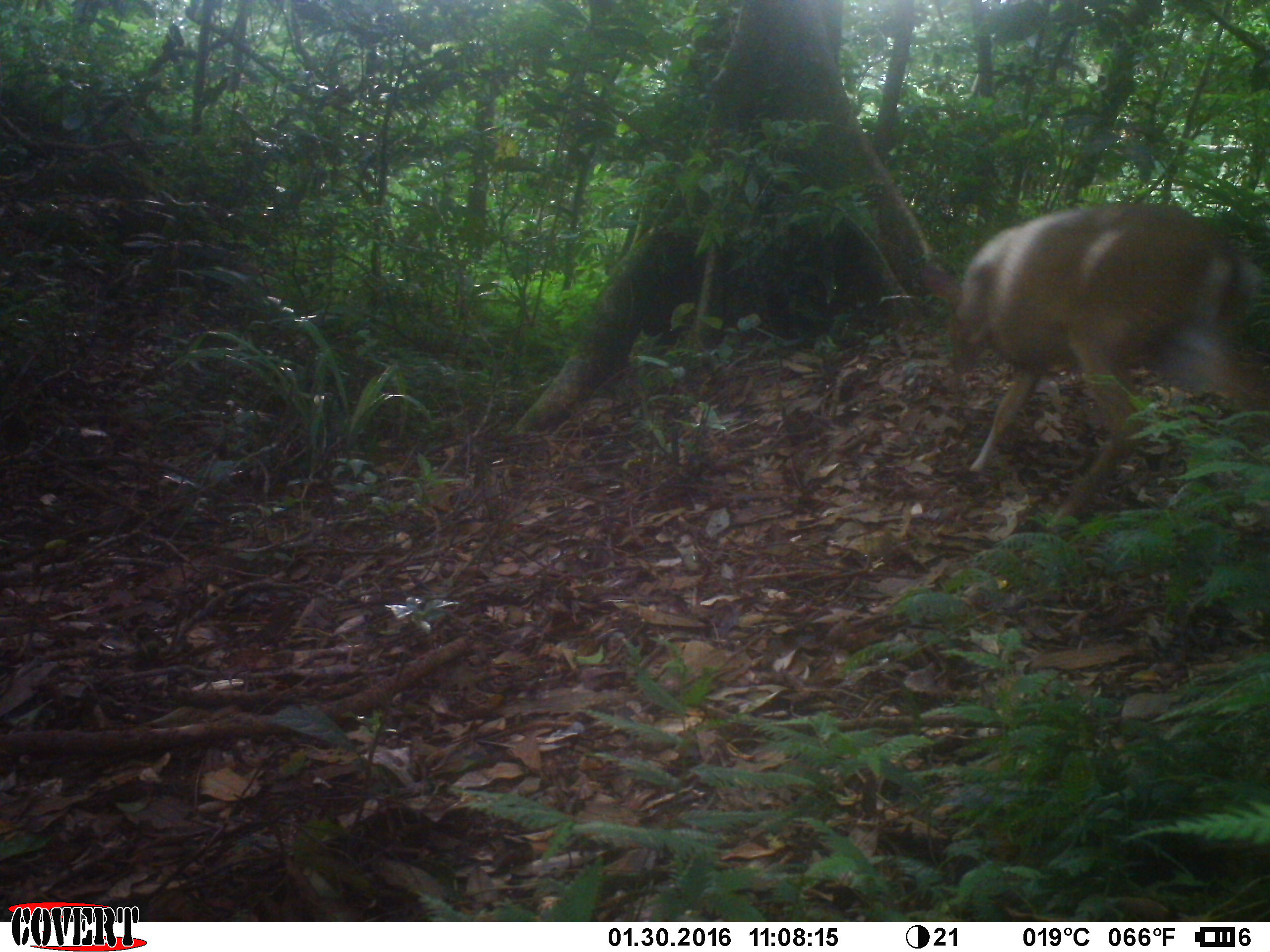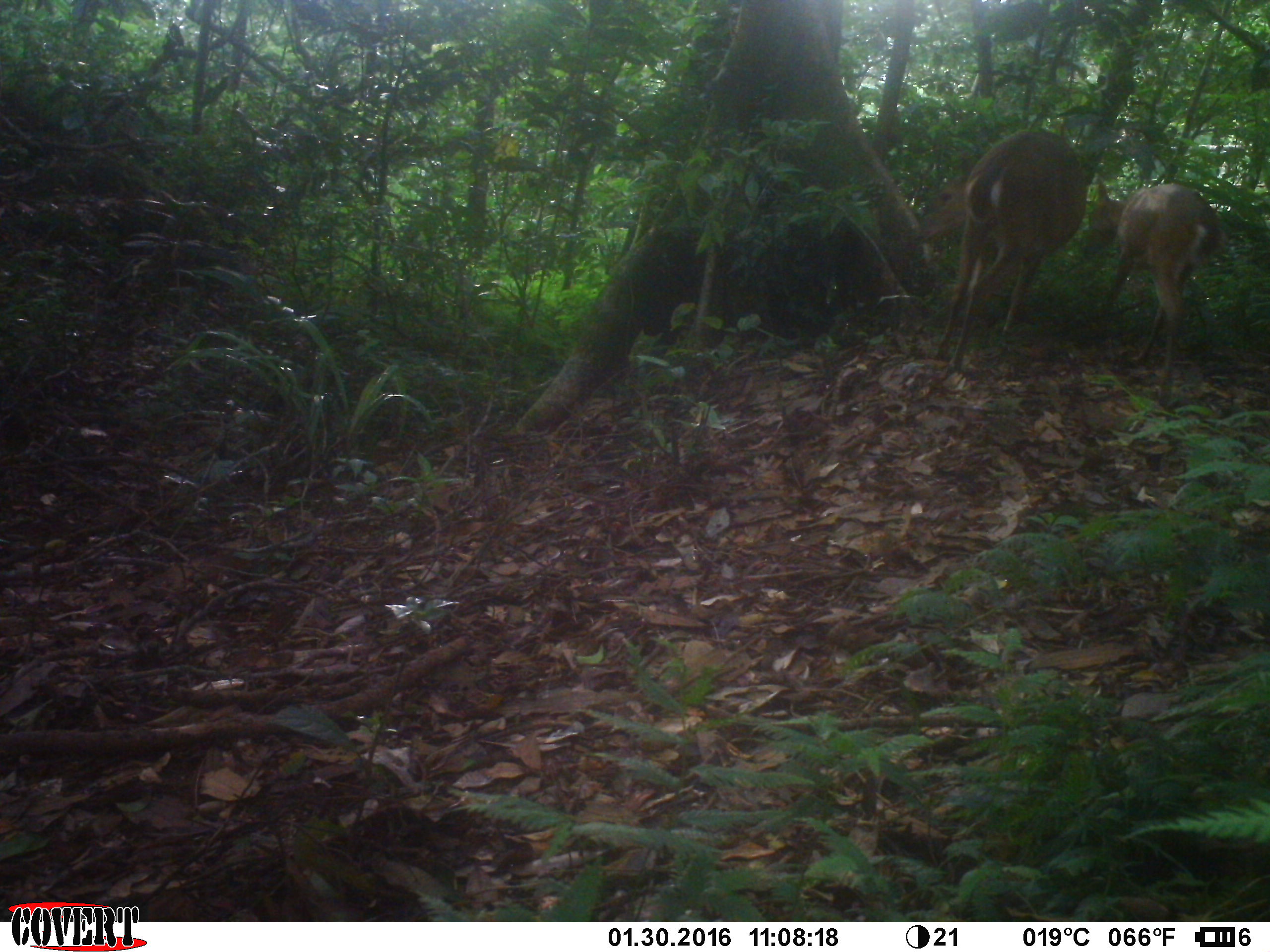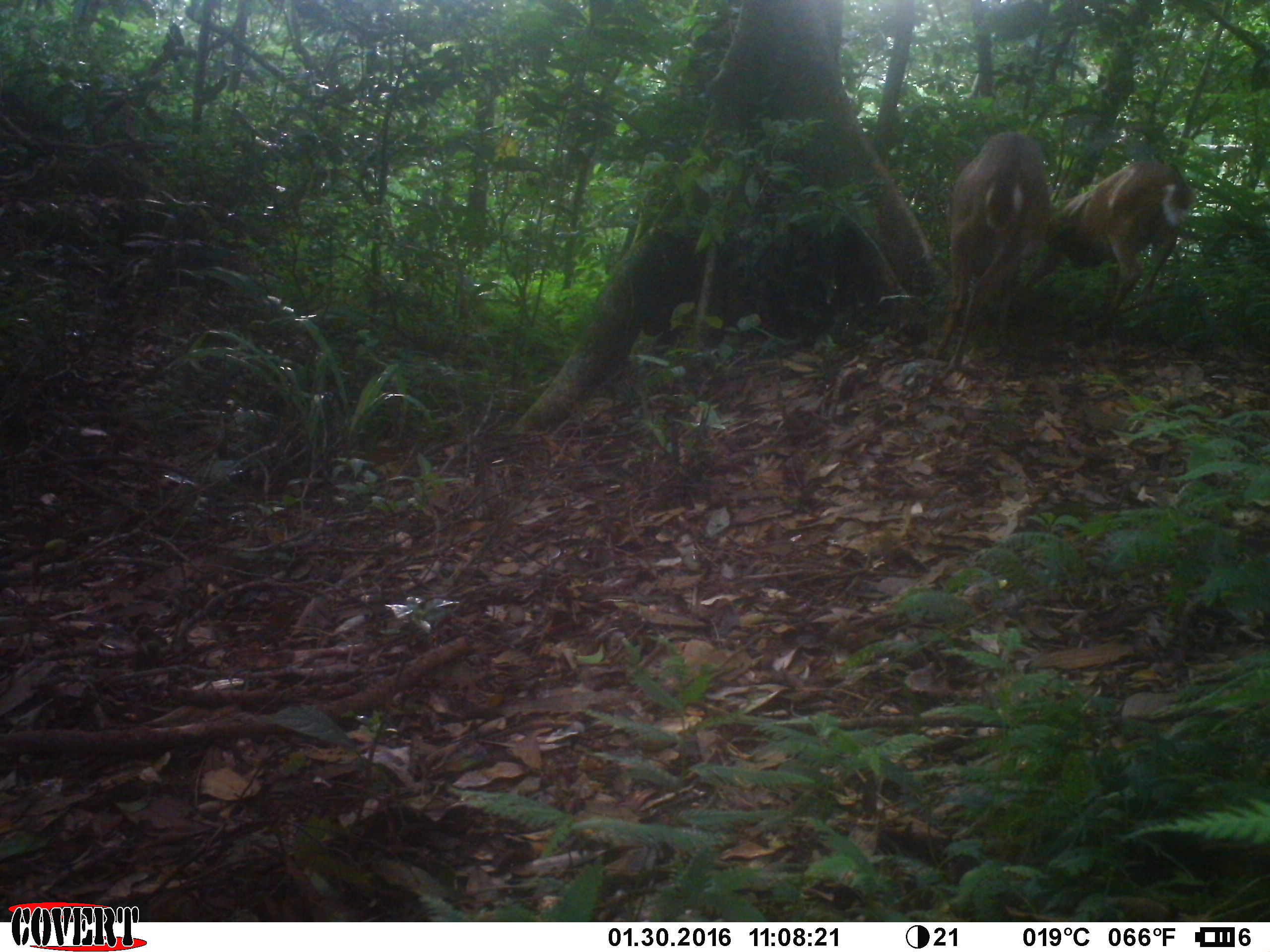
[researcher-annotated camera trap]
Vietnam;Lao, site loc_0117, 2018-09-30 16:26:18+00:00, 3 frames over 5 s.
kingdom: Animalia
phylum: Chordata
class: Mammalia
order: Artiodactyla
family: Cervidae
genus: Muntiacus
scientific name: Muntiacus vuquangensis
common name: large-antlered muntjac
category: large antlered muntjac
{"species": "large antlered muntjac (large-antlered muntjac) (Muntiacus vuquangensis)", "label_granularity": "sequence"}